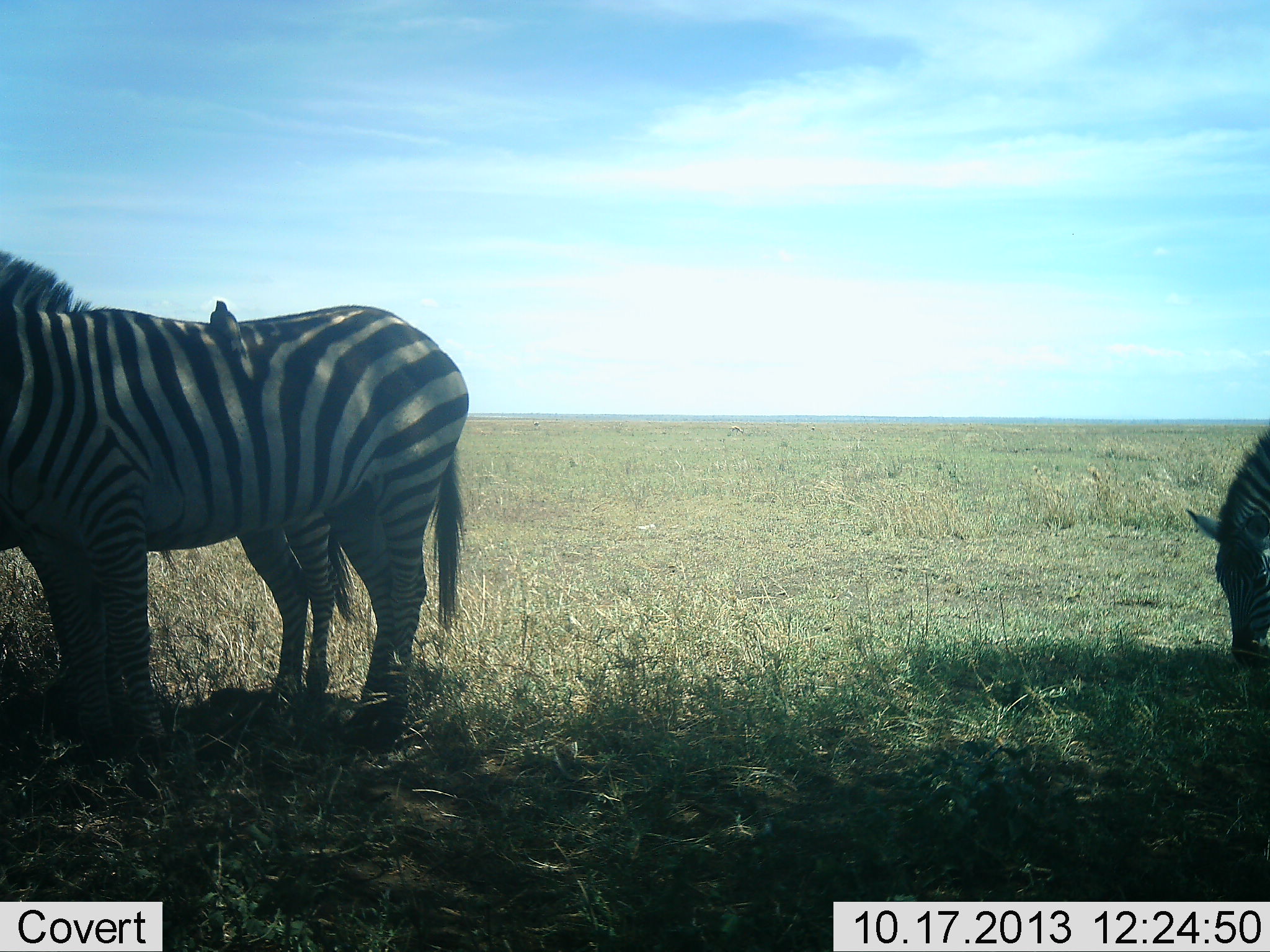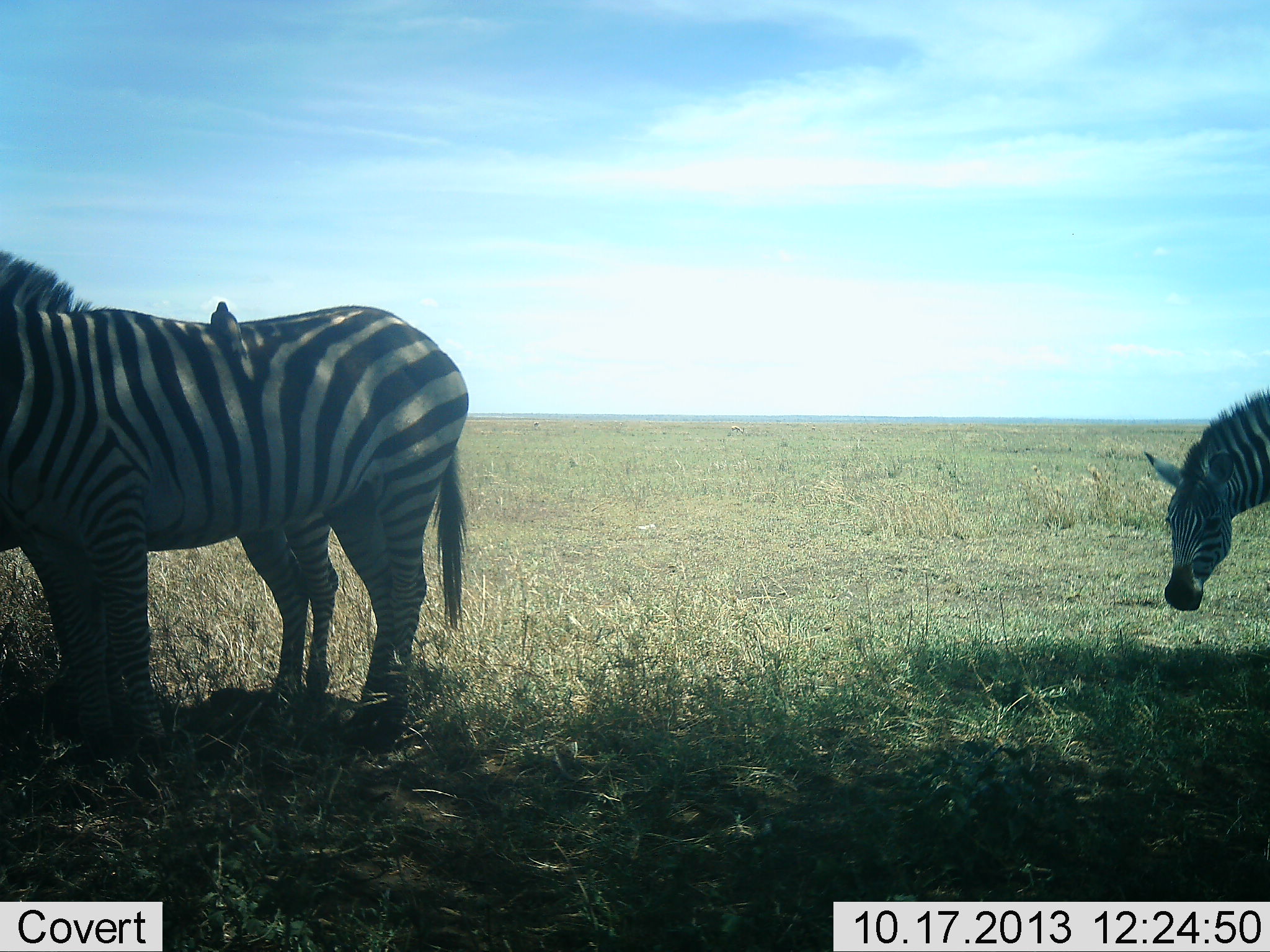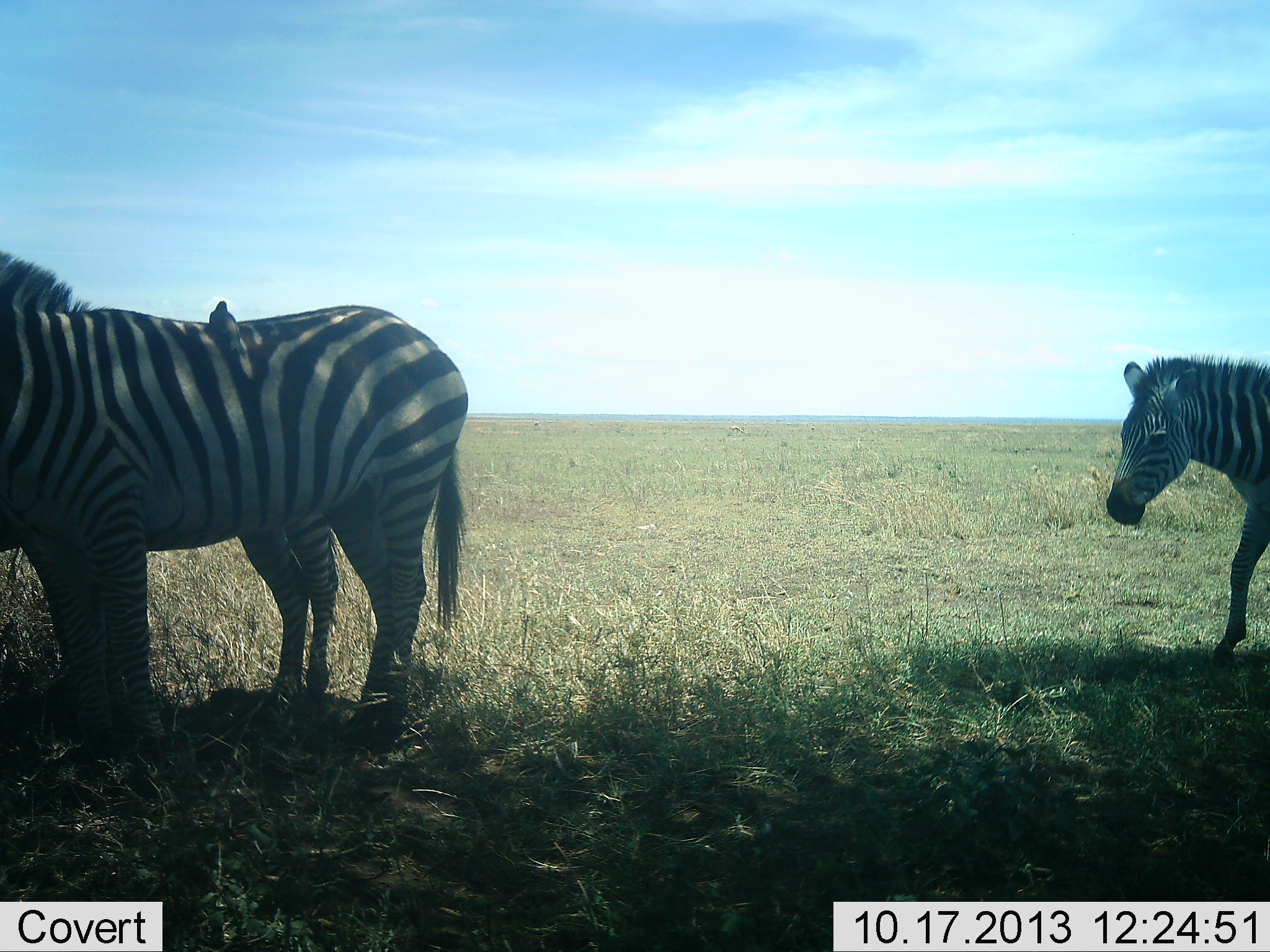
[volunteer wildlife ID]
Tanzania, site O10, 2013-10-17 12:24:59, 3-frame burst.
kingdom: Animalia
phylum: Chordata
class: Mammalia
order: Perissodactyla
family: Equidae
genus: Equus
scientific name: Equus quagga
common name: plains zebra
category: zebra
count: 3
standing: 87%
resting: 4%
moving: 26%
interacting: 0%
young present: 0%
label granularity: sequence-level